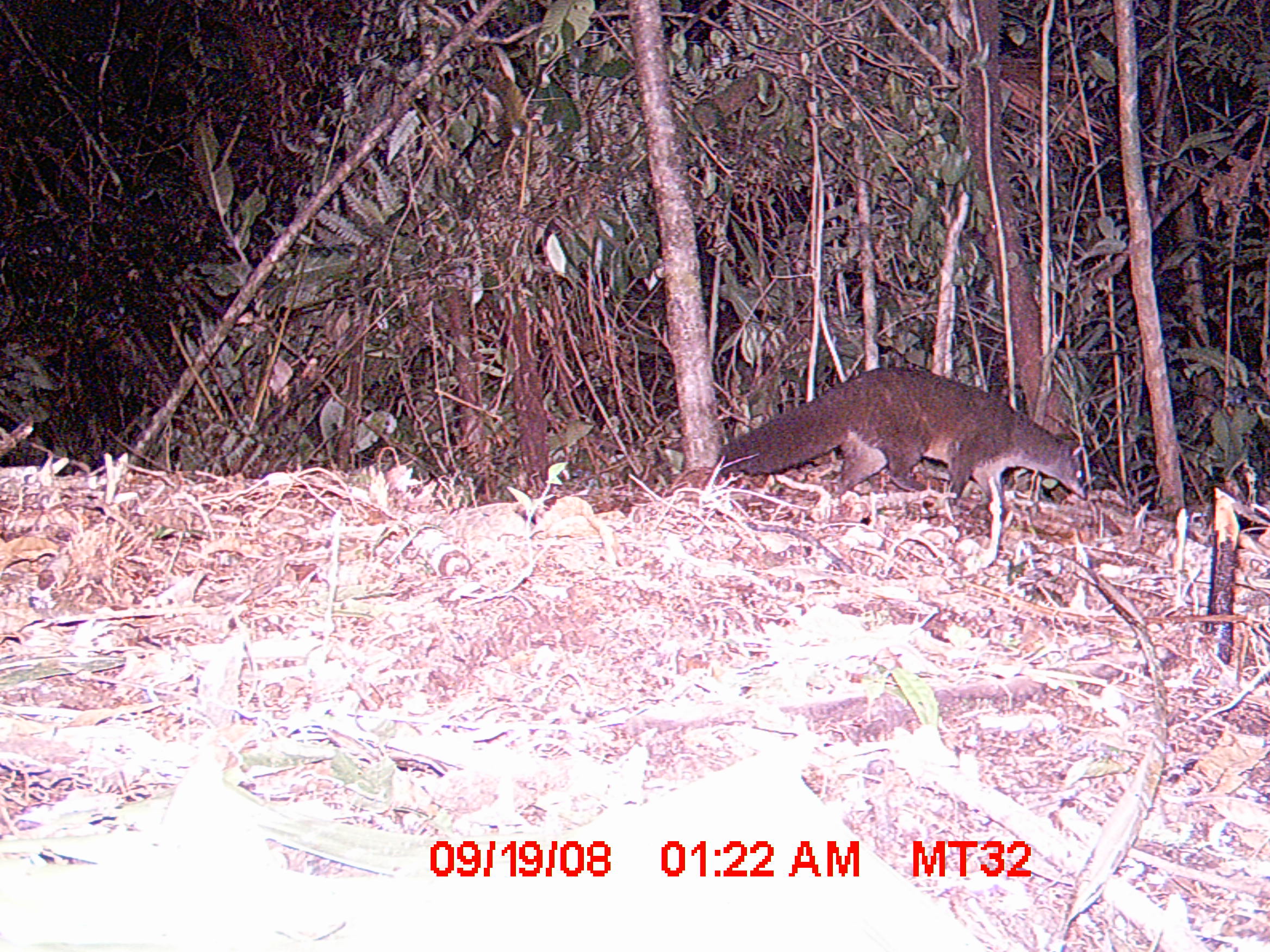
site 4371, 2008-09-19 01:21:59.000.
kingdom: Animalia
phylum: Chordata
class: Mammalia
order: Carnivora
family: Eupleridae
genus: Eupleres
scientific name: Eupleres goudotii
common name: falanouc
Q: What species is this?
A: Eupleres goudotii (falanouc).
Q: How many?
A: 1.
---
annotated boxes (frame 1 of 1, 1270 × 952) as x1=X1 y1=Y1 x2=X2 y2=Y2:
eupleres goudotii: x1=715 y1=365 x2=1086 y2=523